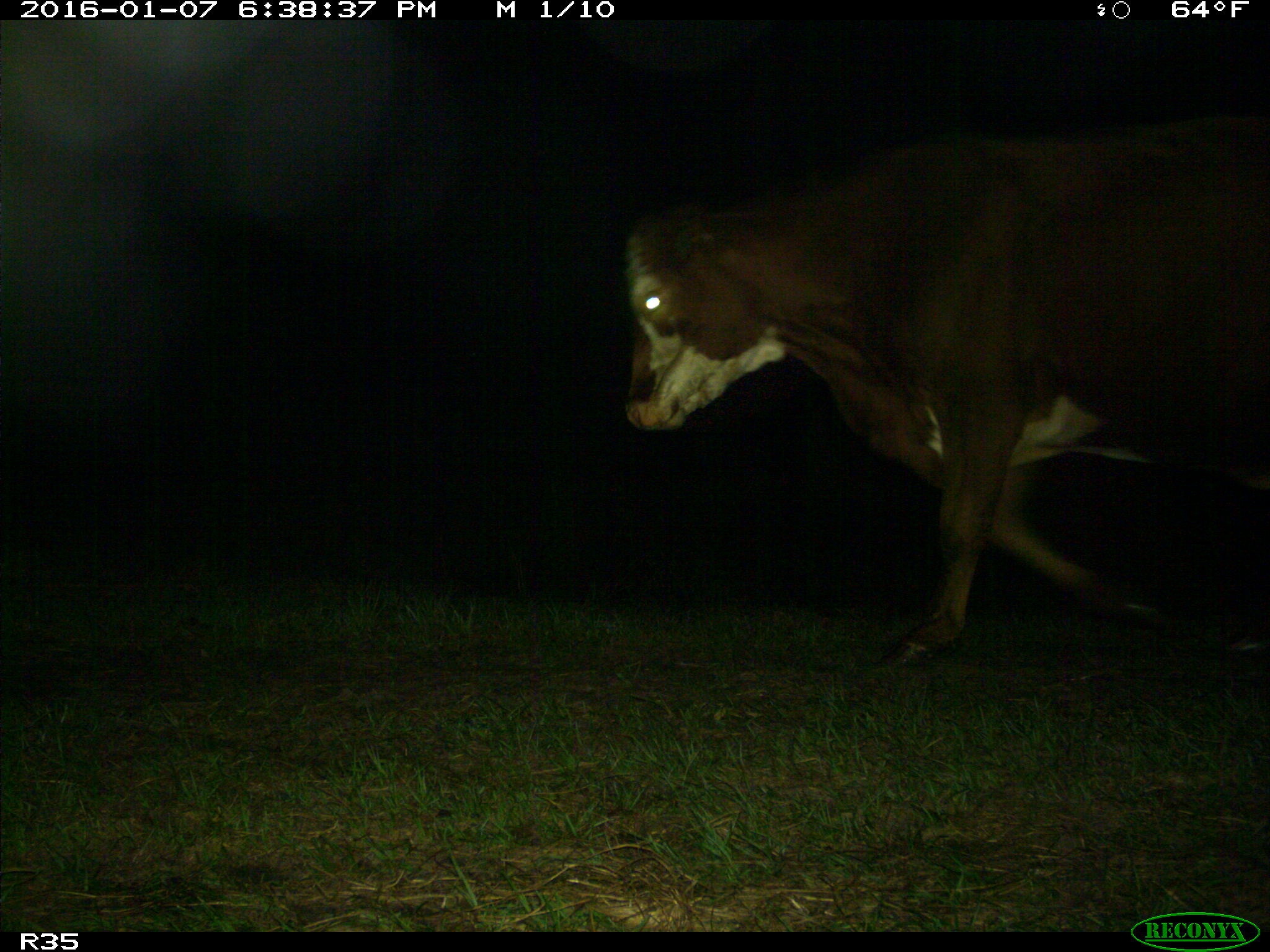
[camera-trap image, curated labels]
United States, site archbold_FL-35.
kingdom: Animalia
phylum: Chordata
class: Mammalia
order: Artiodactyla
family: Bovidae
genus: Bos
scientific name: Bos taurus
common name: domestic cow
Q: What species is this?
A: Bos taurus (domestic cow).